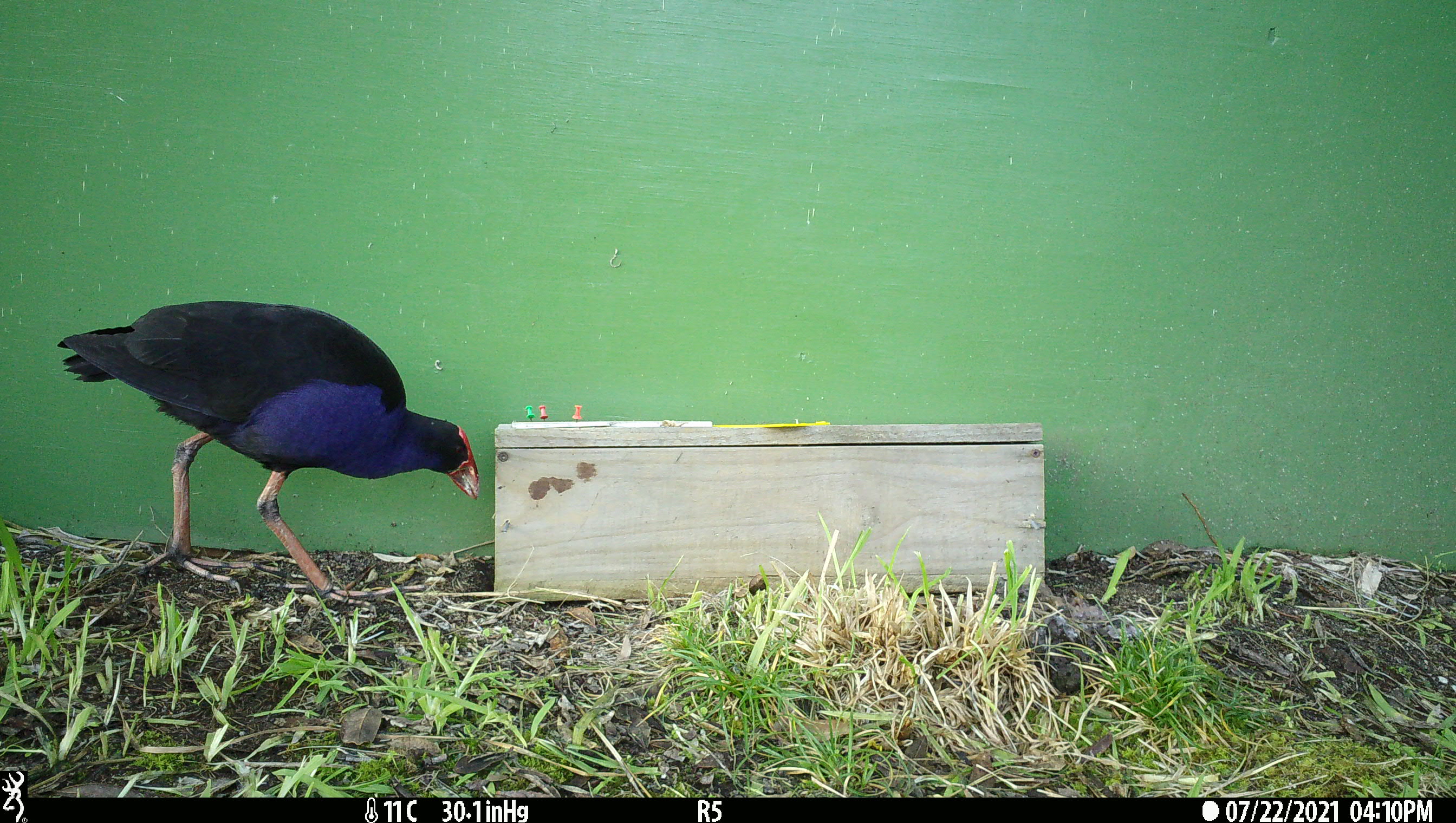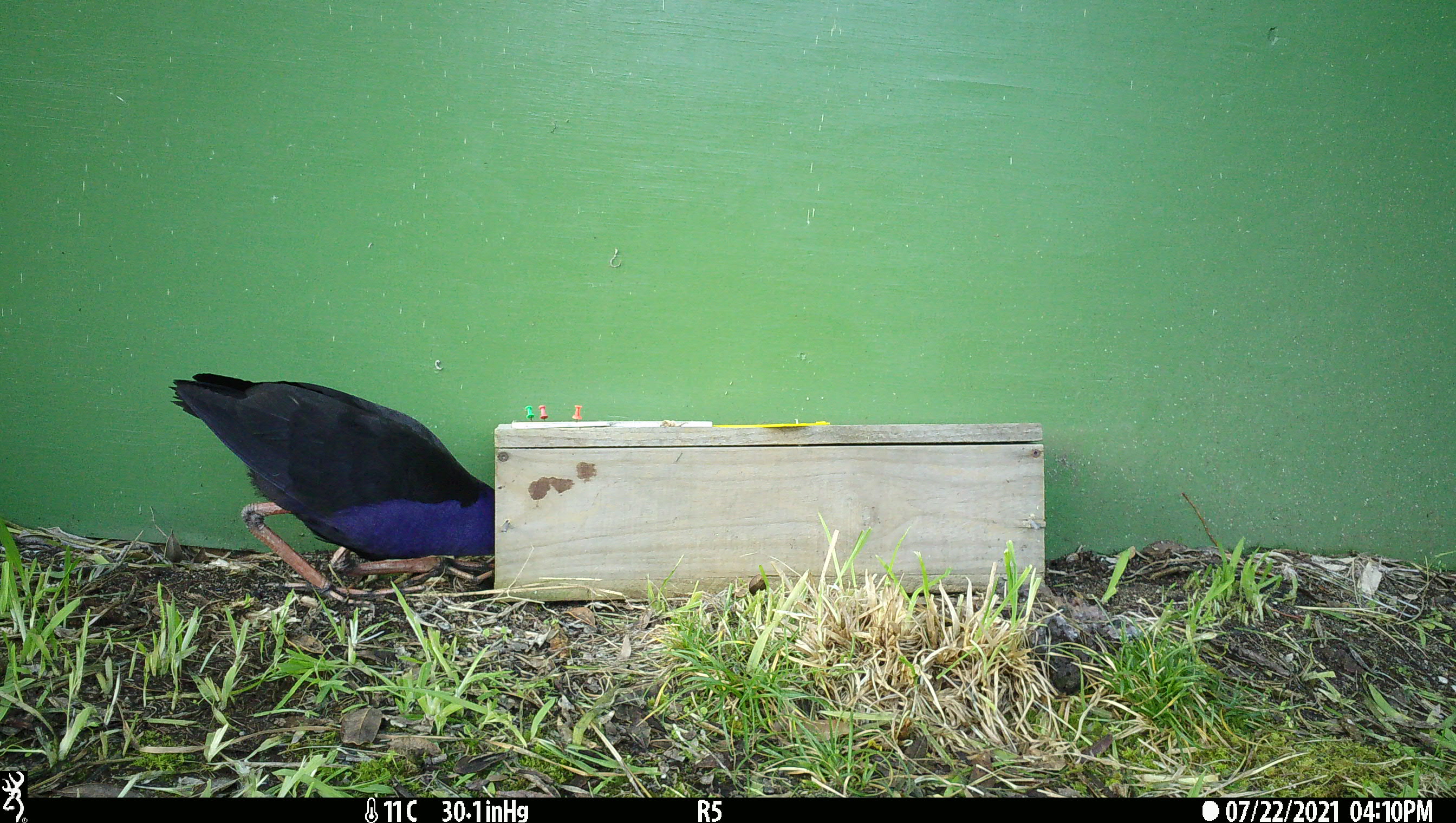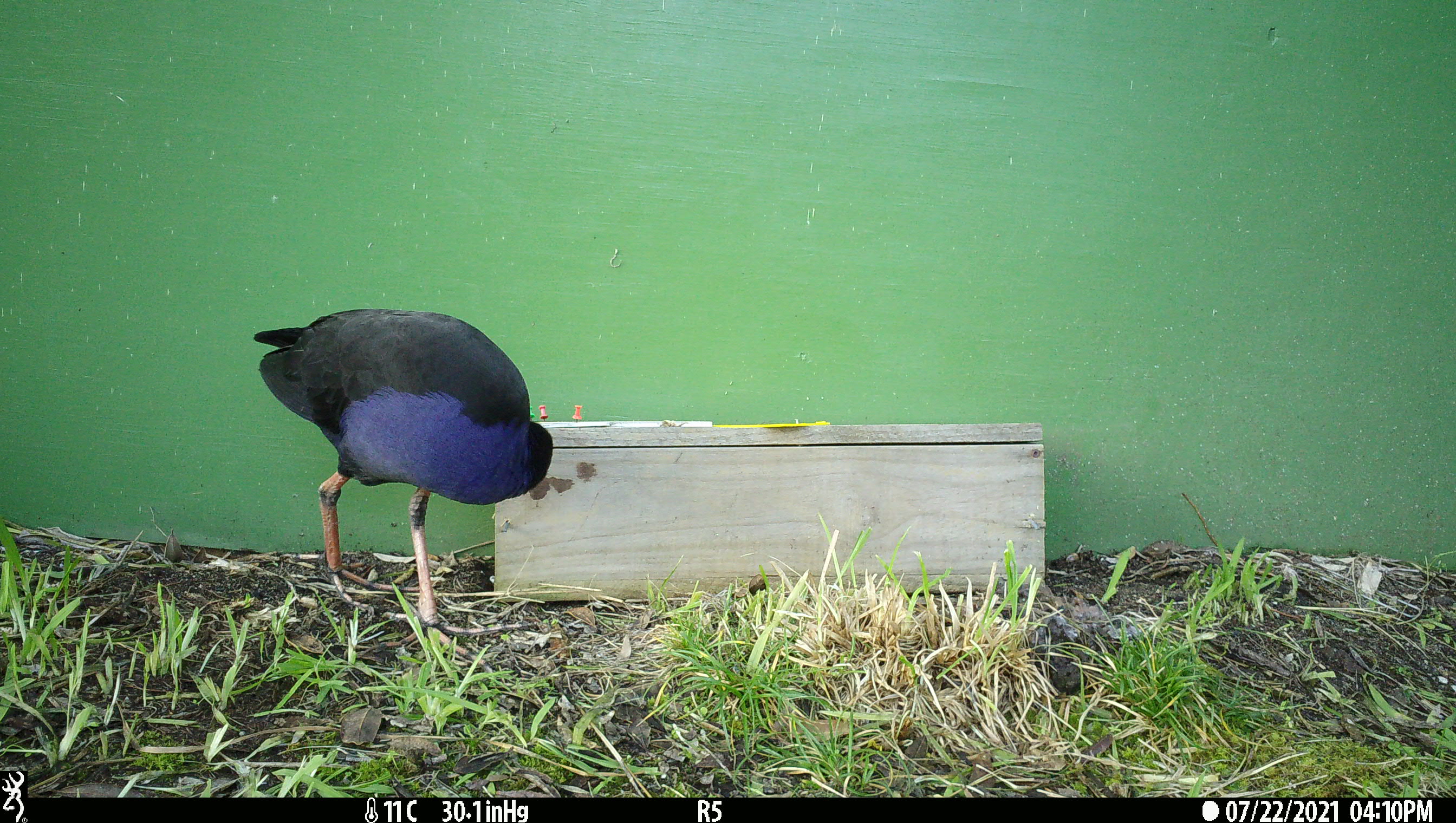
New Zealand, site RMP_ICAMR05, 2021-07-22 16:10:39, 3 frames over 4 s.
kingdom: Animalia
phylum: Chordata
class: Aves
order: Gruiformes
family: Rallidae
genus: Porphyrio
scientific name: Porphyrio melanotus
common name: australasian swamphen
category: pukeko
Pukeko (australasian swamphen) (Porphyrio melanotus).